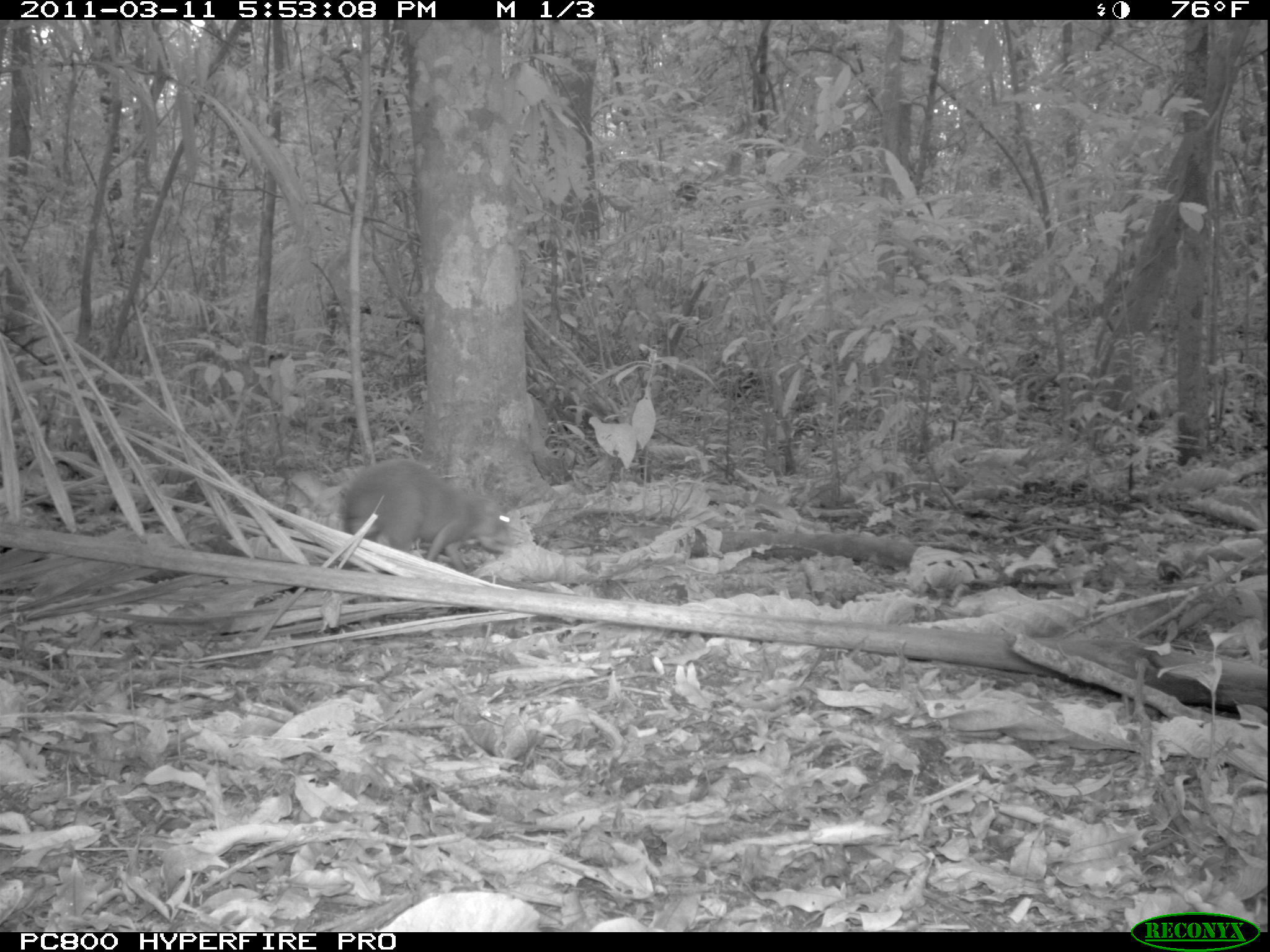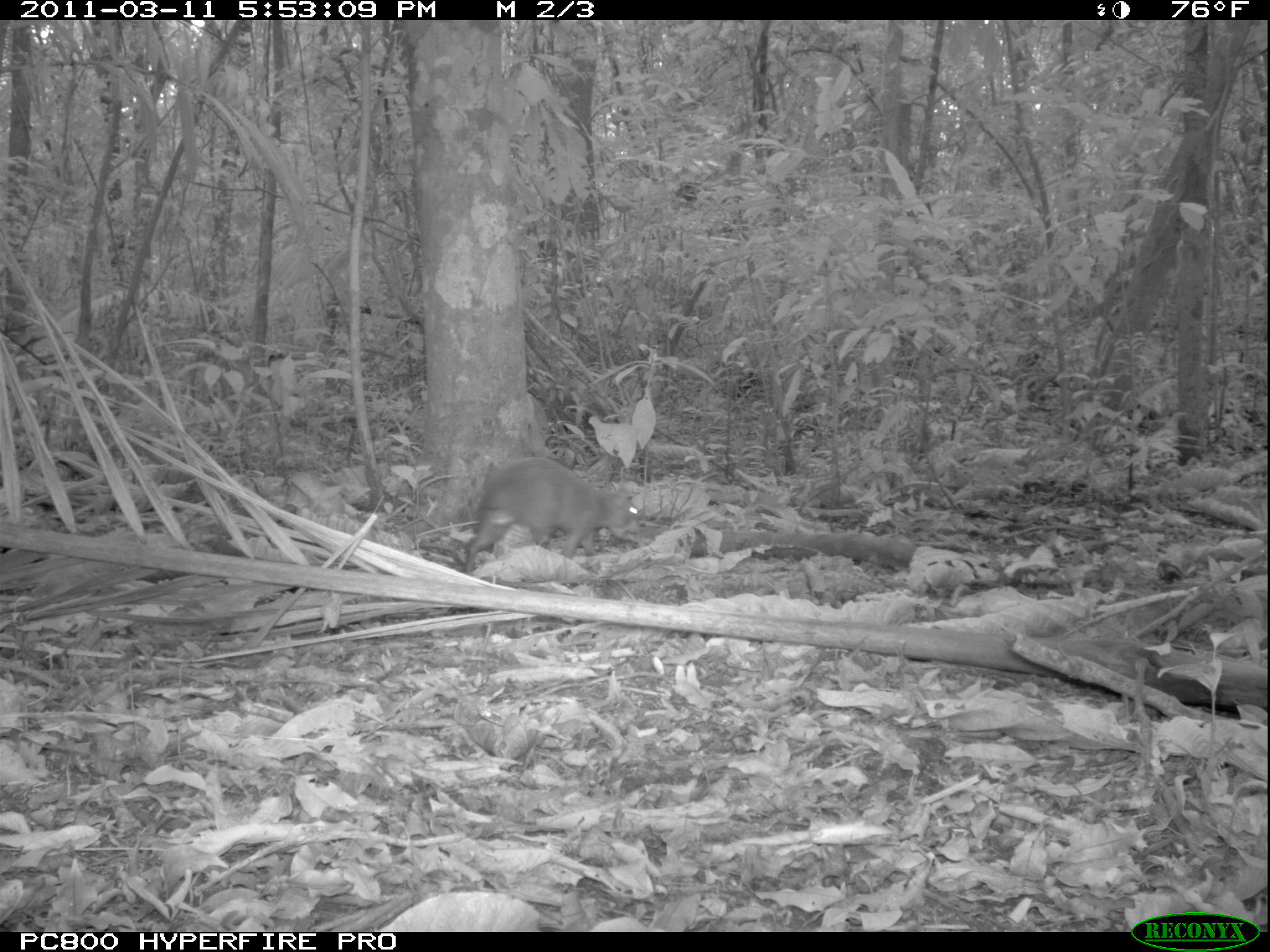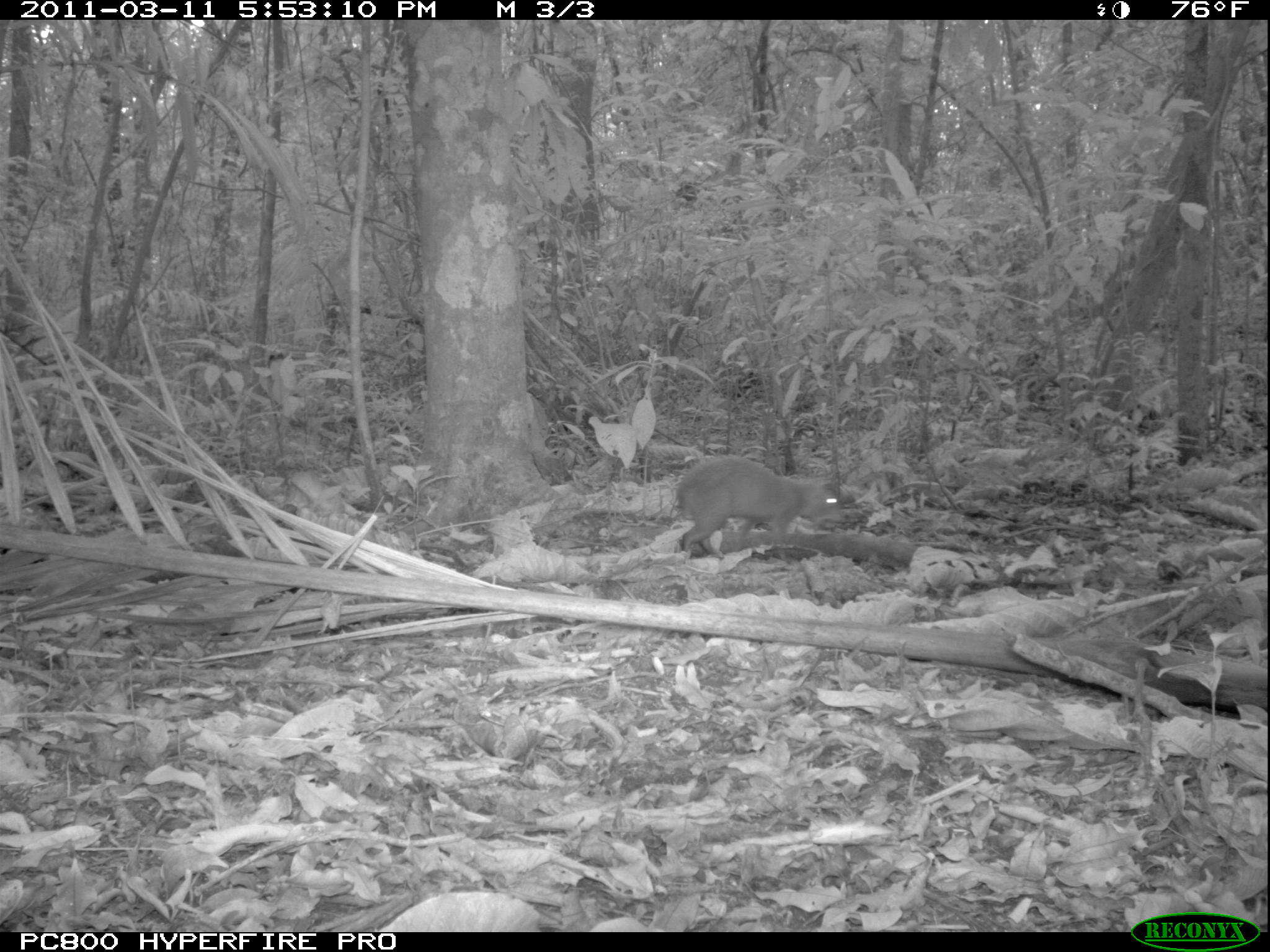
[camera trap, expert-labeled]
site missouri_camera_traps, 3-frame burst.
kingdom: Animalia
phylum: Chordata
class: Mammalia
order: Rodentia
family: Dasyproctidae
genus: Dasyprocta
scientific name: Dasyprocta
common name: agouti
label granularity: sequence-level